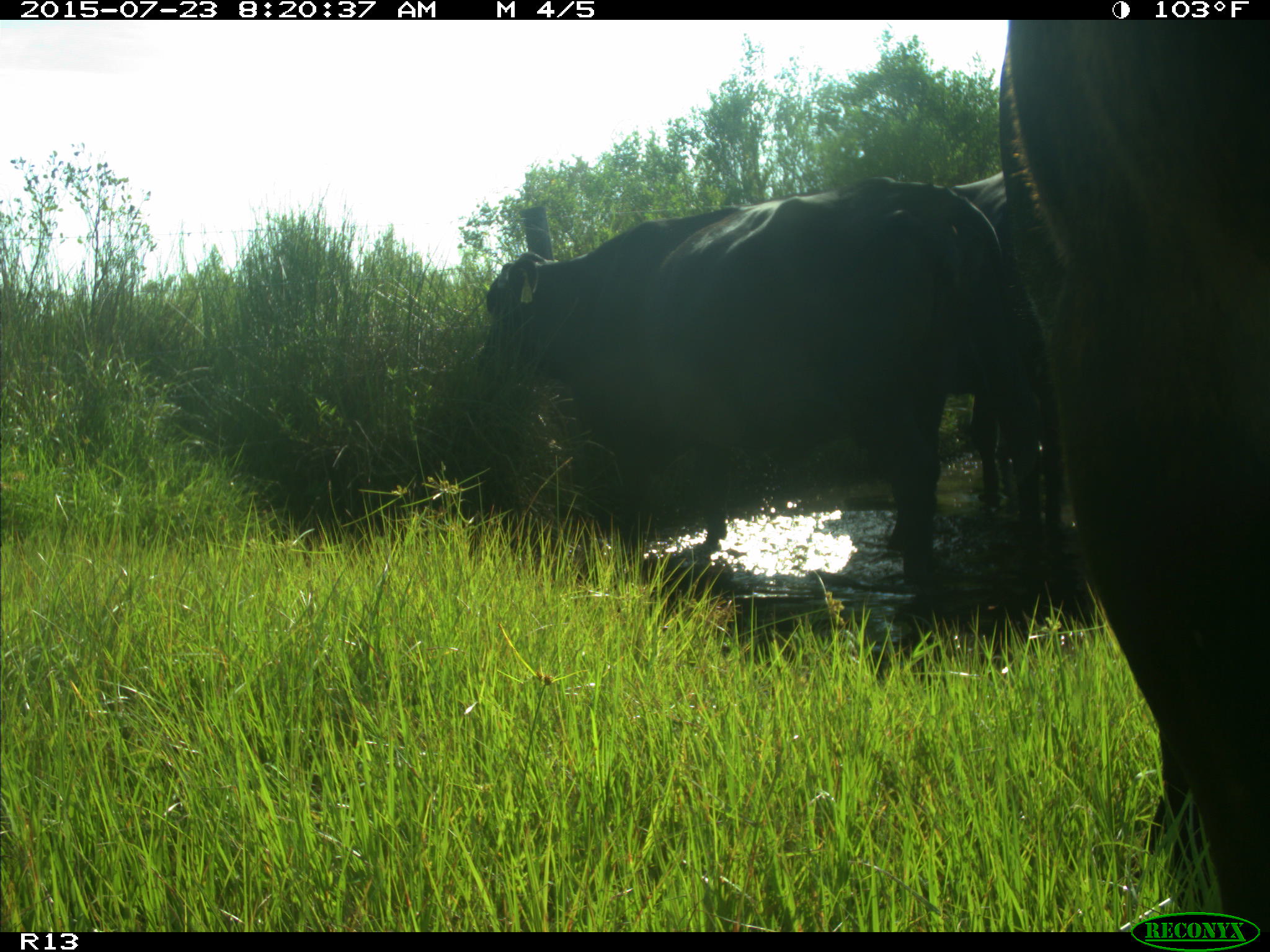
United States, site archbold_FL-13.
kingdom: Animalia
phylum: Chordata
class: Mammalia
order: Artiodactyla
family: Bovidae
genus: Bos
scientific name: Bos taurus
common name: domestic cow